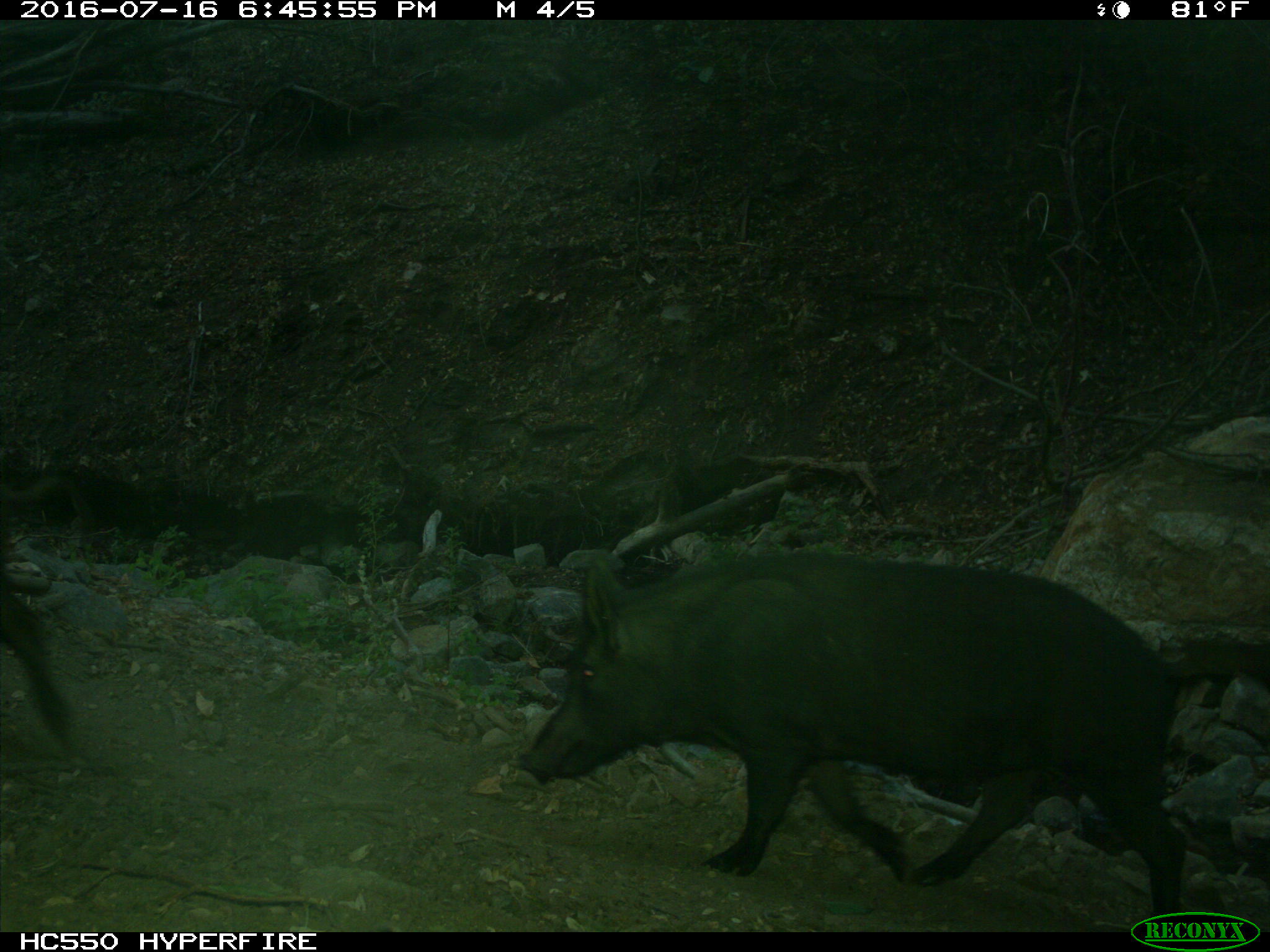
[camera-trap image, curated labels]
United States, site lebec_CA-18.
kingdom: Animalia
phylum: Chordata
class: Mammalia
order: Artiodactyla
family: Suidae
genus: Sus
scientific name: Sus scrofa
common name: wild boar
Sus scrofa (wild boar).